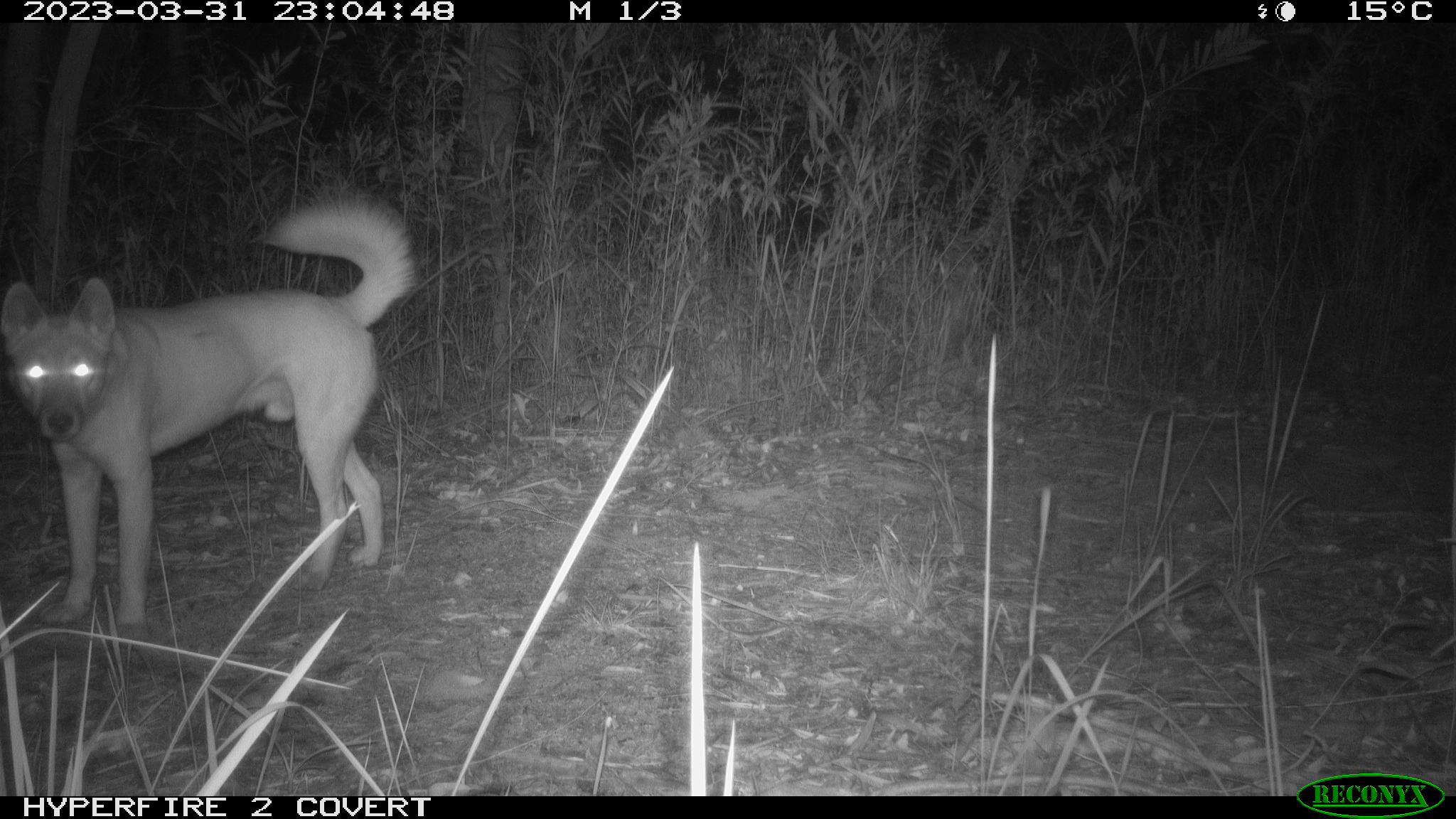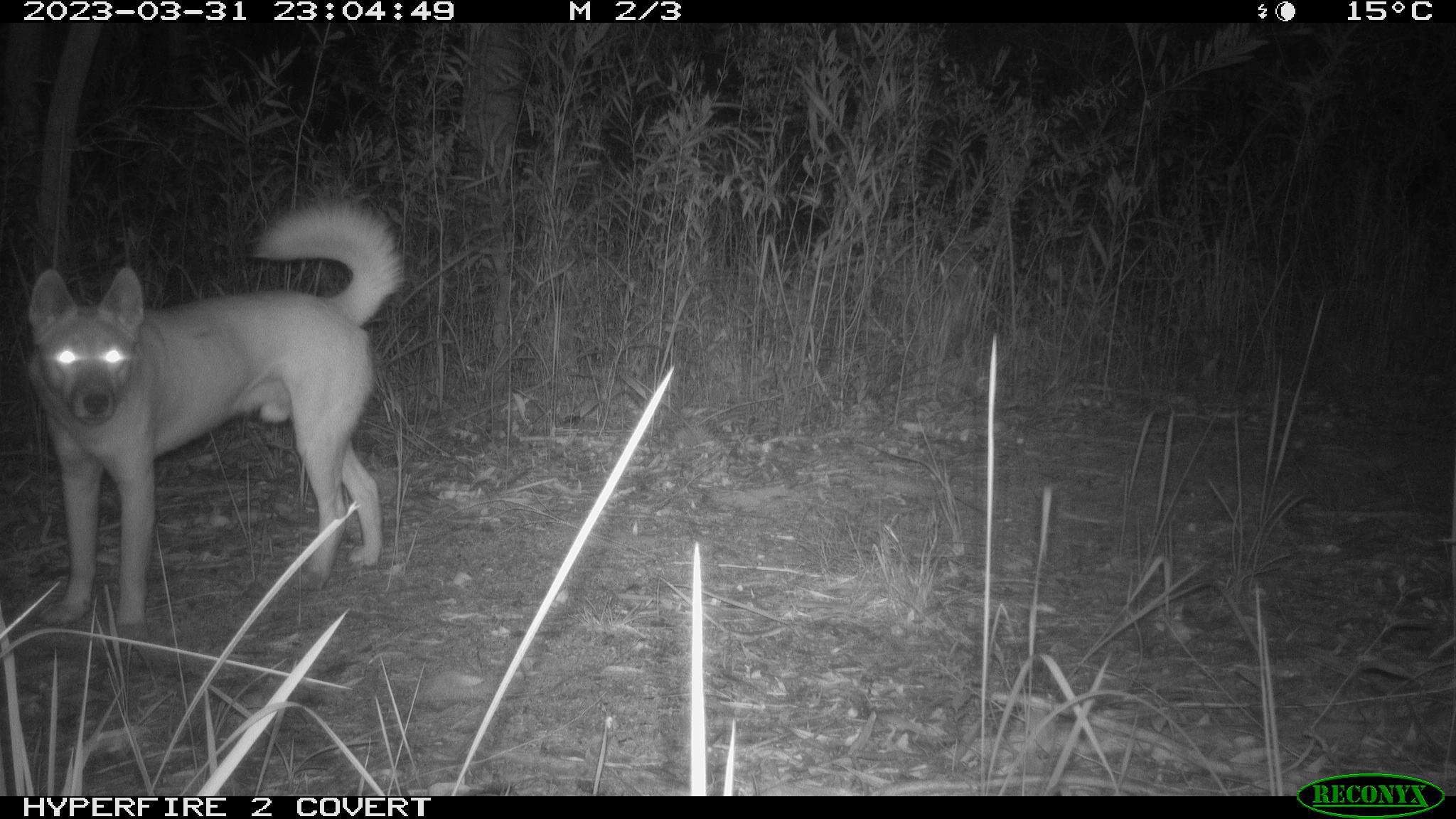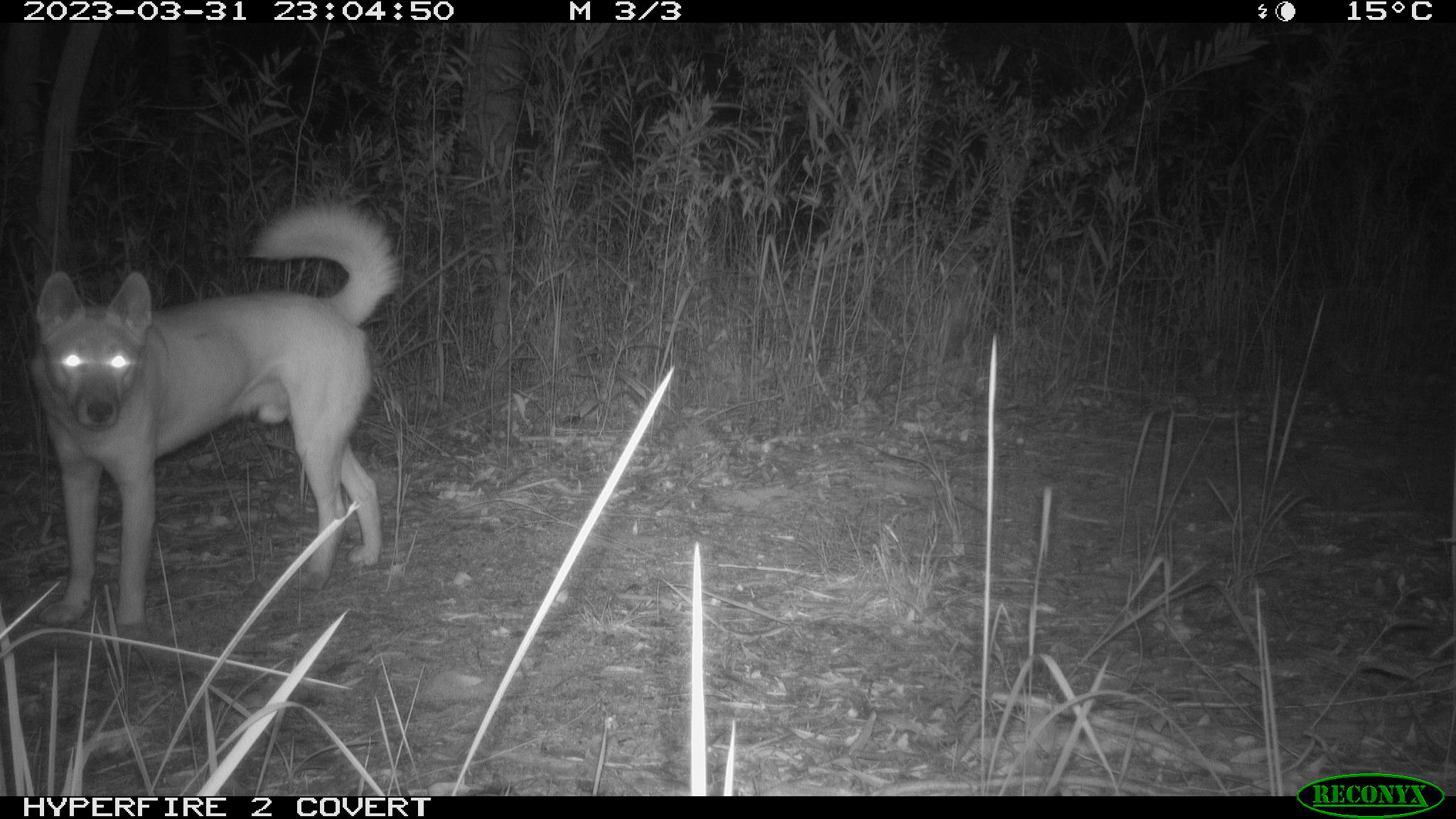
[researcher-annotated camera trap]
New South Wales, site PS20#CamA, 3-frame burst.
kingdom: Animalia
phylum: Chordata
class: Mammalia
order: Carnivora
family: Canidae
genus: Canis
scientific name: Canis familiaris dingo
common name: dingo